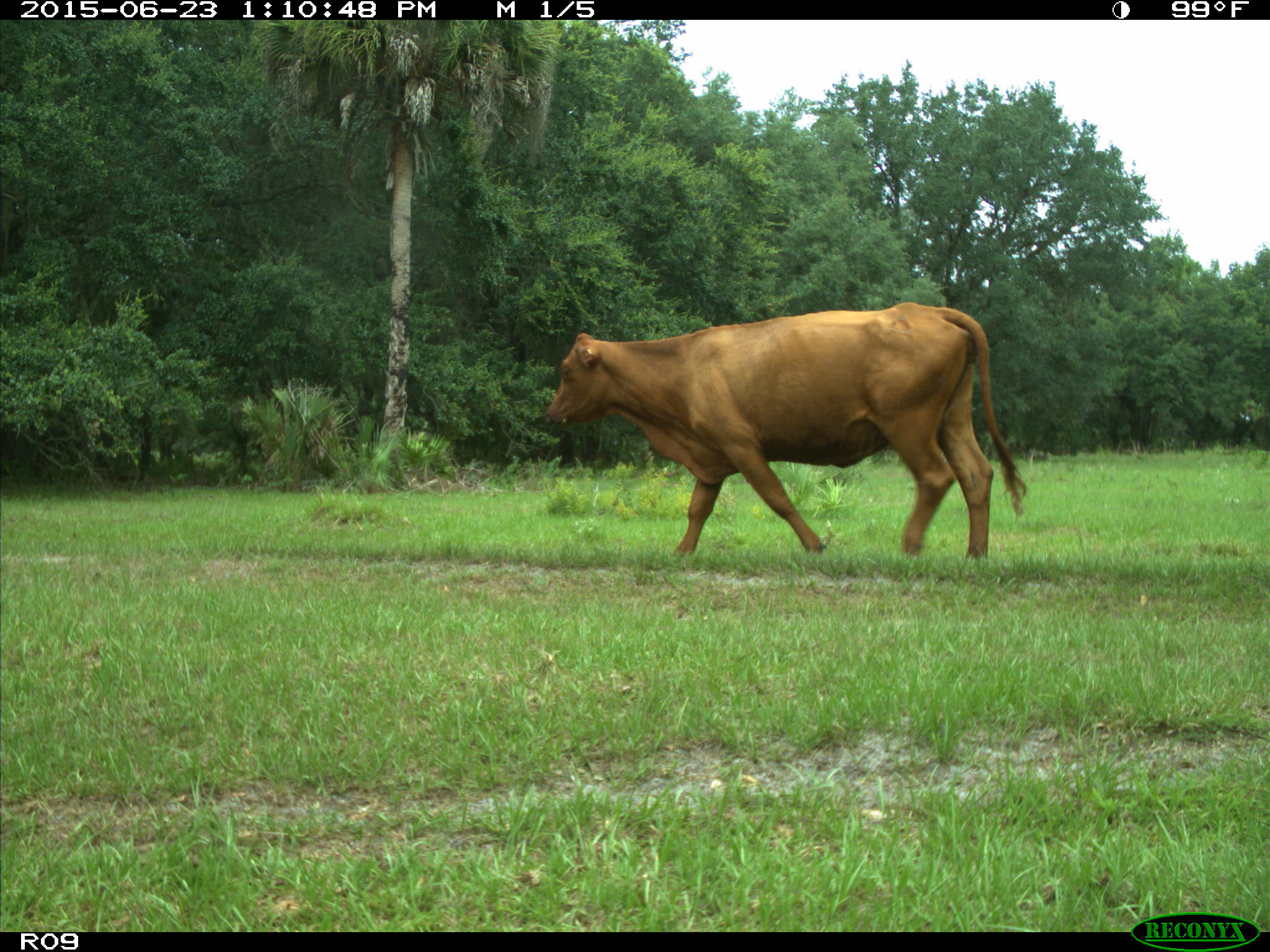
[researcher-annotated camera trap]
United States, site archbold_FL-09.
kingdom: Animalia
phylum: Chordata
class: Mammalia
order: Artiodactyla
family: Bovidae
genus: Bos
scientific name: Bos taurus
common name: domestic cow